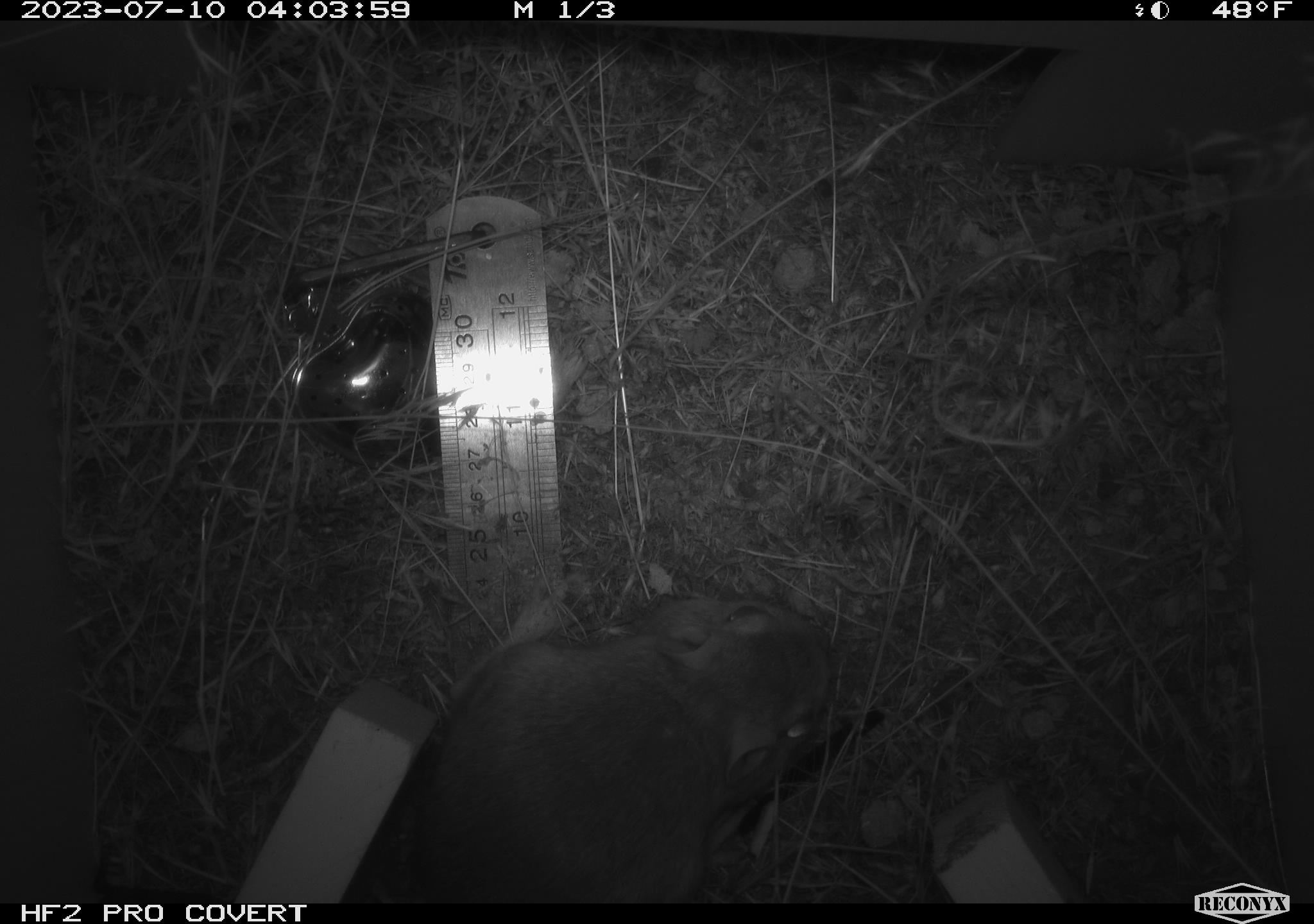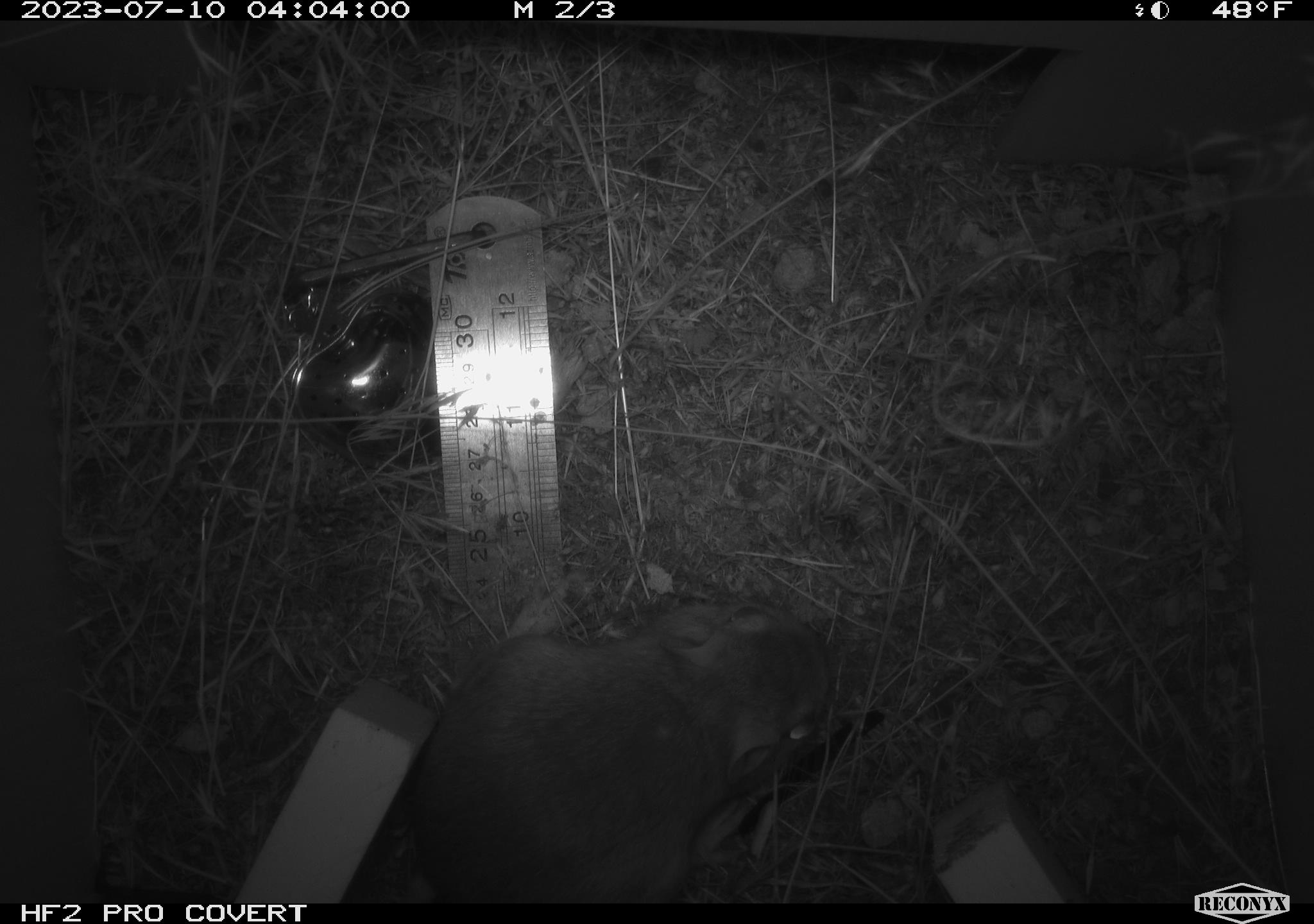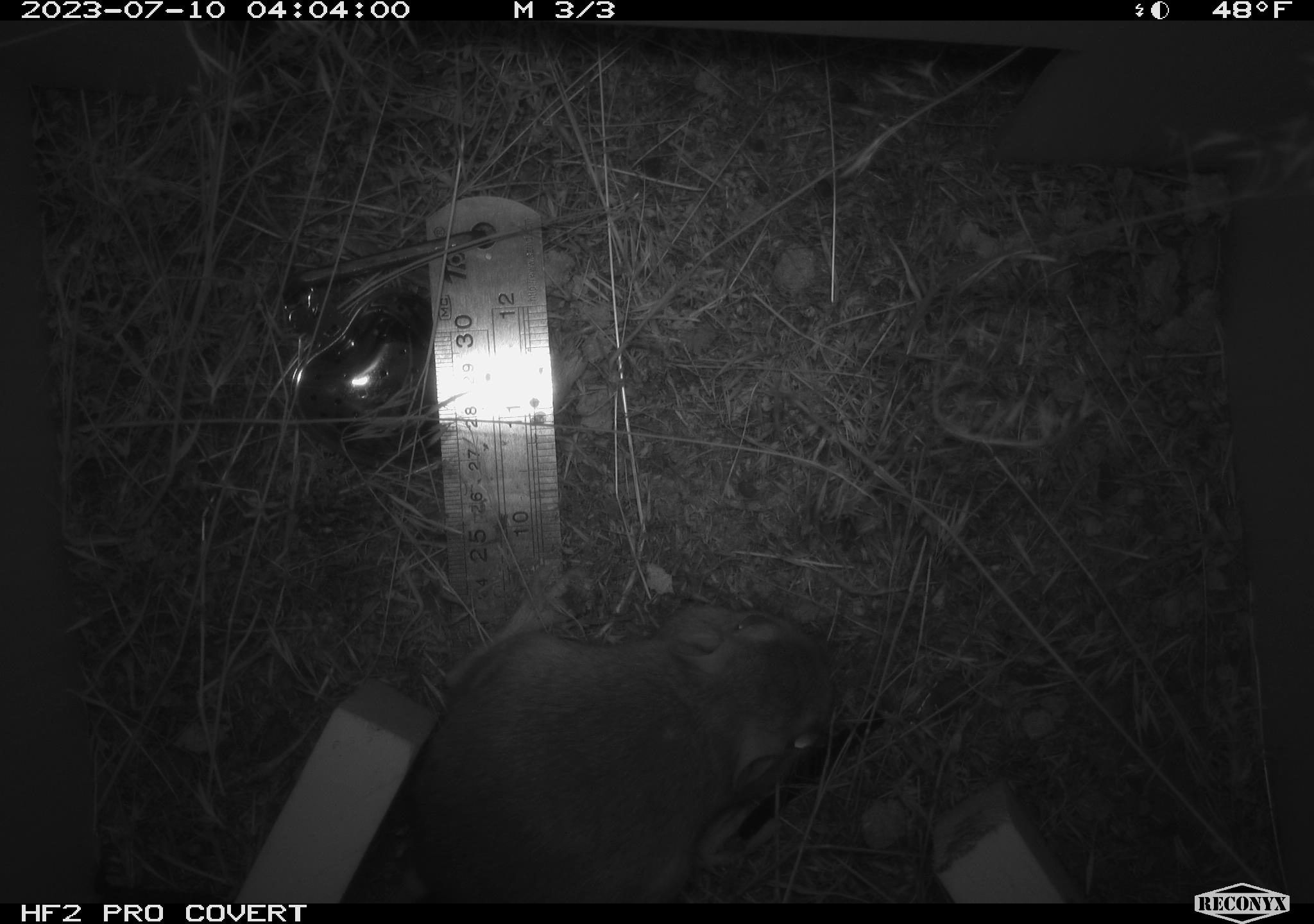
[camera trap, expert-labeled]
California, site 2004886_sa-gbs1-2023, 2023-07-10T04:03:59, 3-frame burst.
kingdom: Animalia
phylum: Chordata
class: Mammalia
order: Rodentia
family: Heteromyidae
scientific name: Heteromyidae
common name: kangaroo rats and pocket mice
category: heteromyidae family